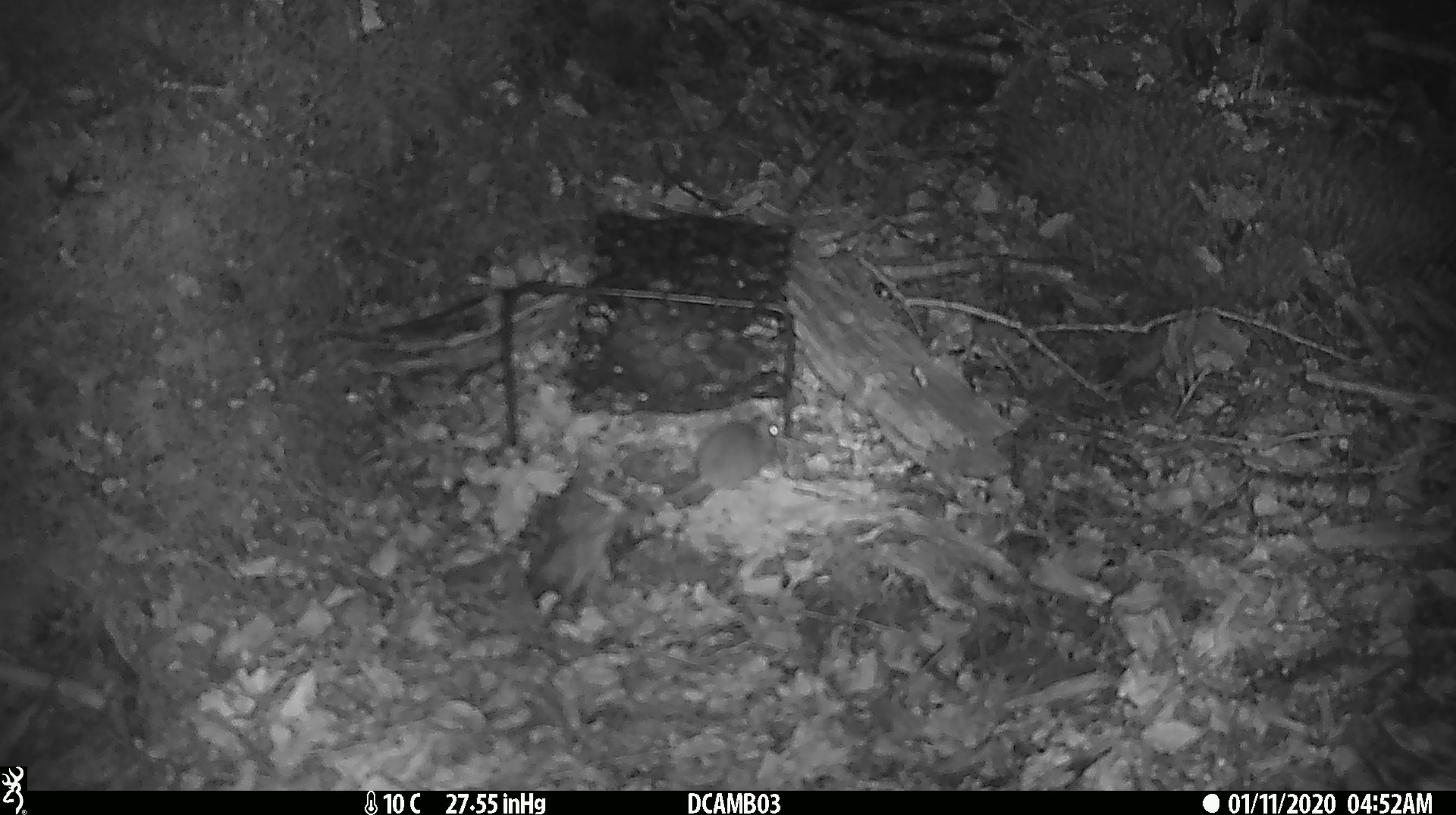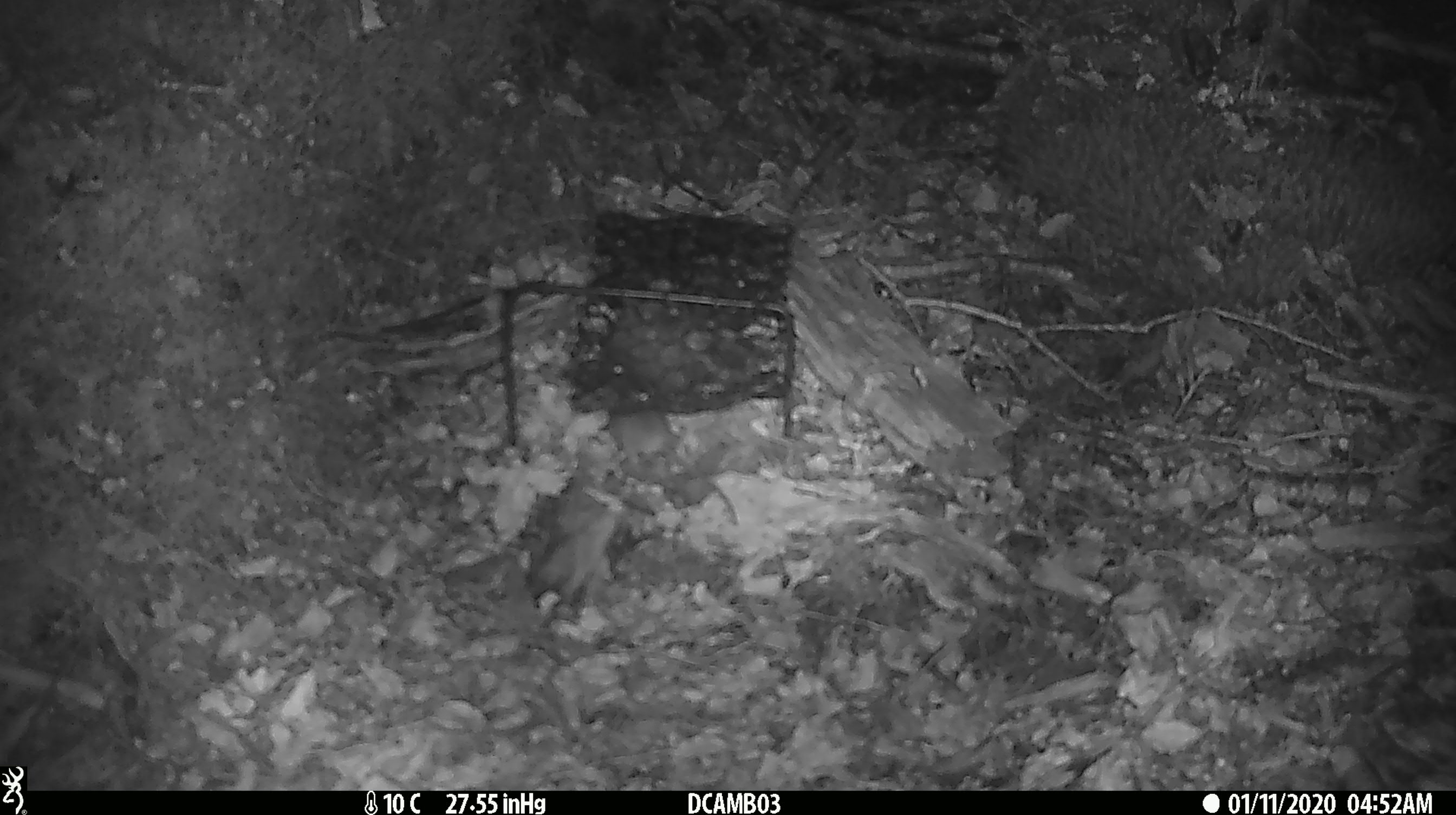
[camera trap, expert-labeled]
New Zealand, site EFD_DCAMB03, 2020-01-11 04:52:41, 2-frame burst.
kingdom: Animalia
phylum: Chordata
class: Mammalia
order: Rodentia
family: Muridae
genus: Mus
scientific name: Mus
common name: mouse